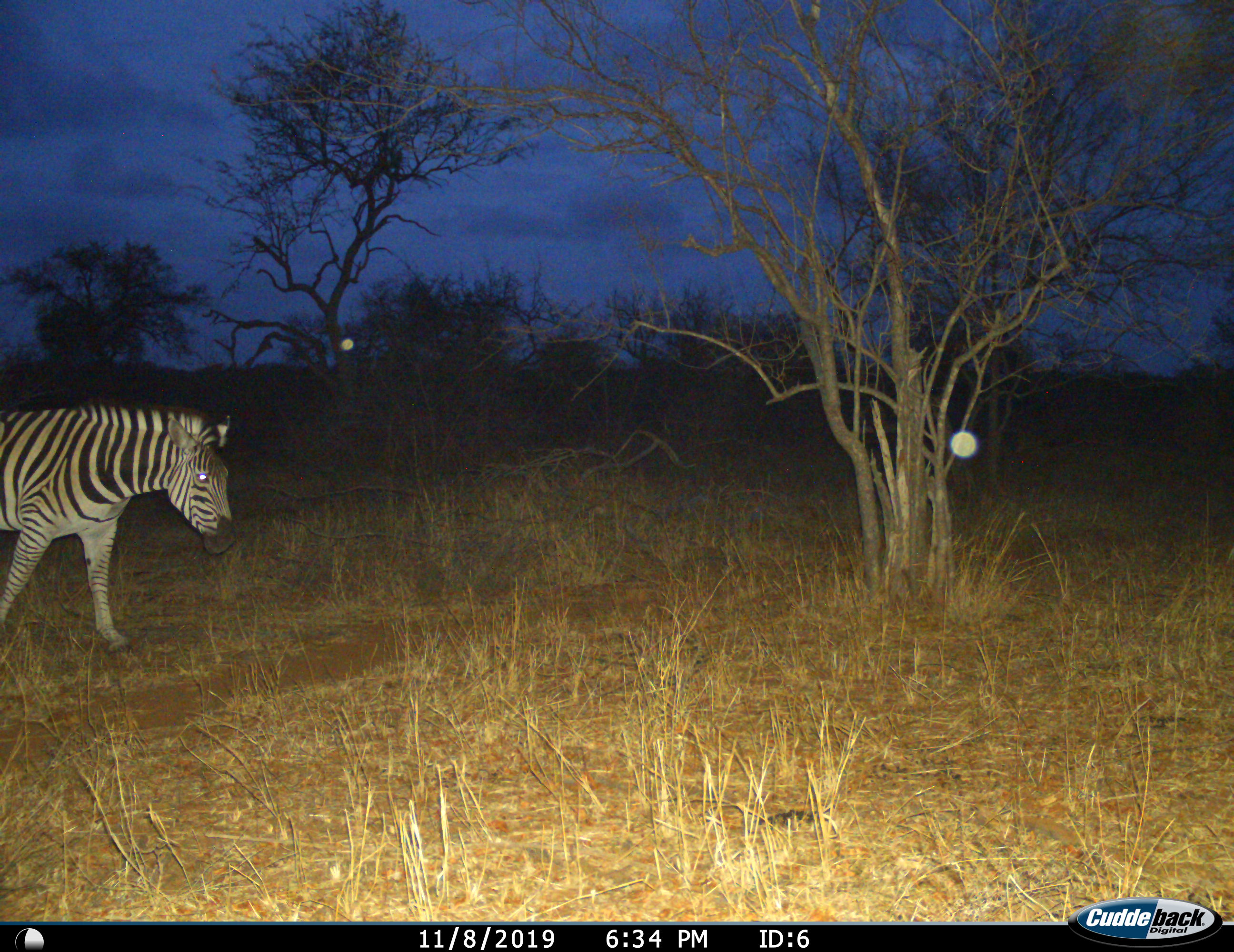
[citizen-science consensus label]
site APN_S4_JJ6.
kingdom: Animalia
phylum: Chordata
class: Mammalia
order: Perissodactyla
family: Equidae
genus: Equus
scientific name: Equus quagga burchellii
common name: burchell's zebra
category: zebraburchells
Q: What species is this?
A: Zebraburchells (burchell's zebra) (Equus quagga burchellii).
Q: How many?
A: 1.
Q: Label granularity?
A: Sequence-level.